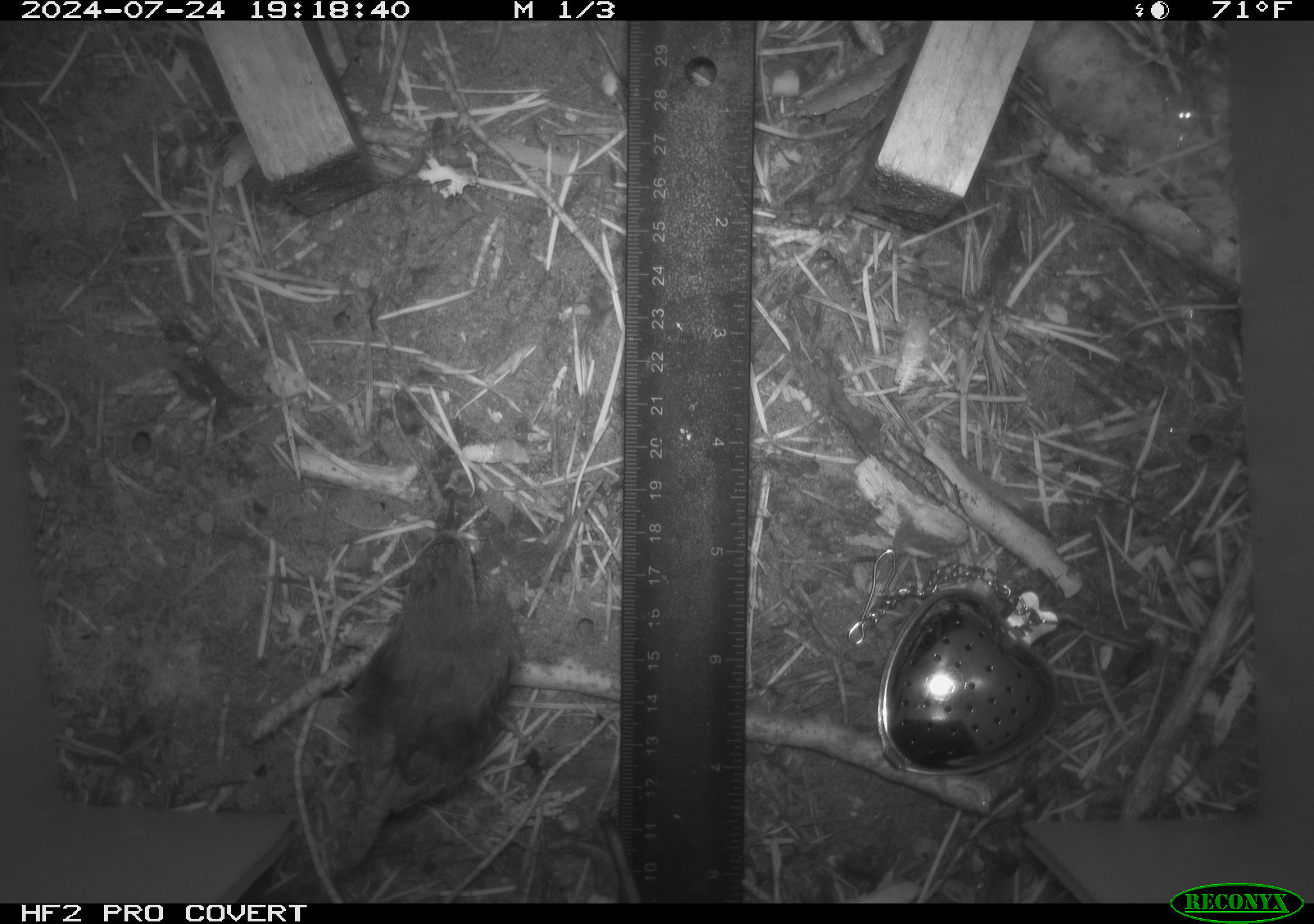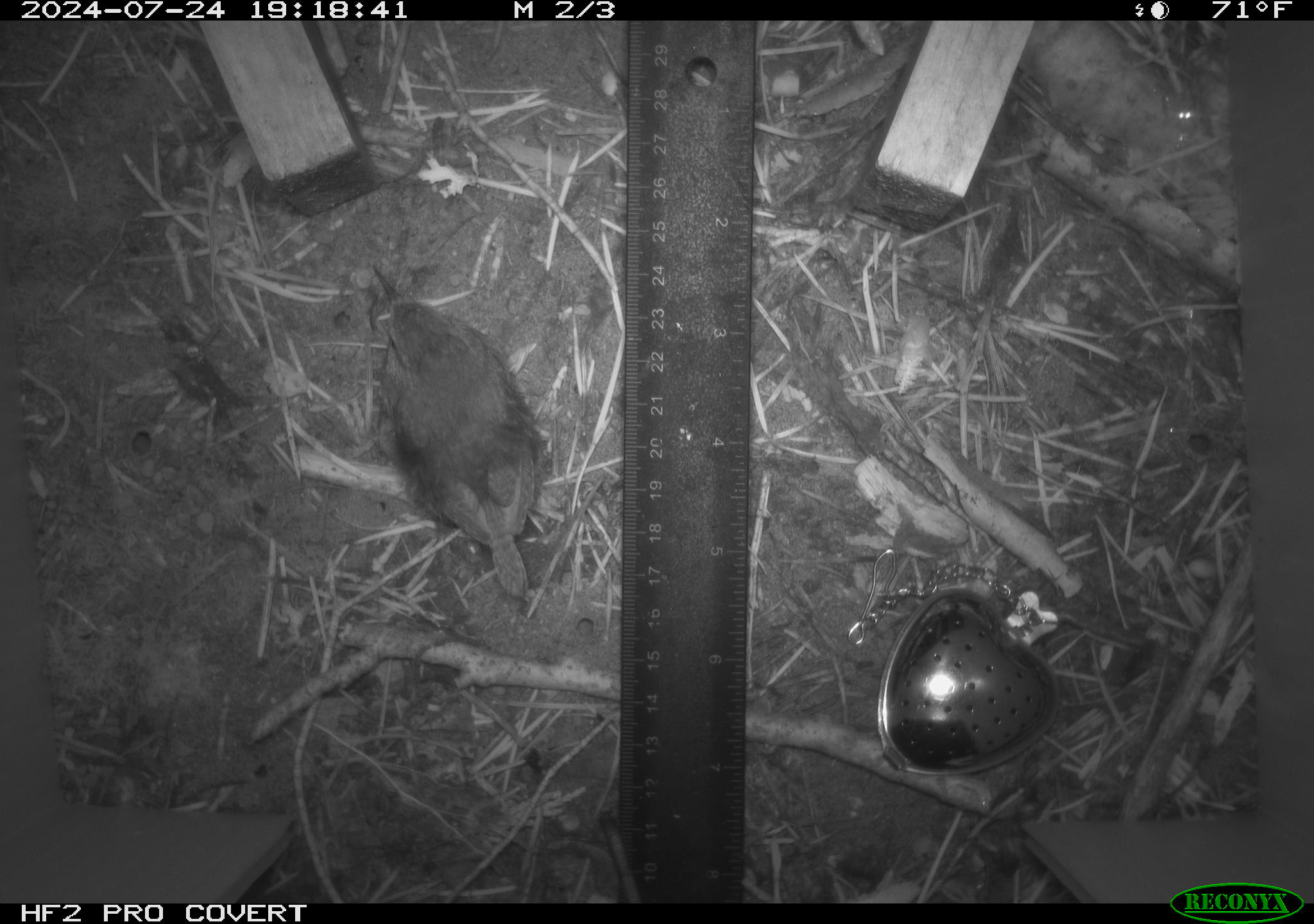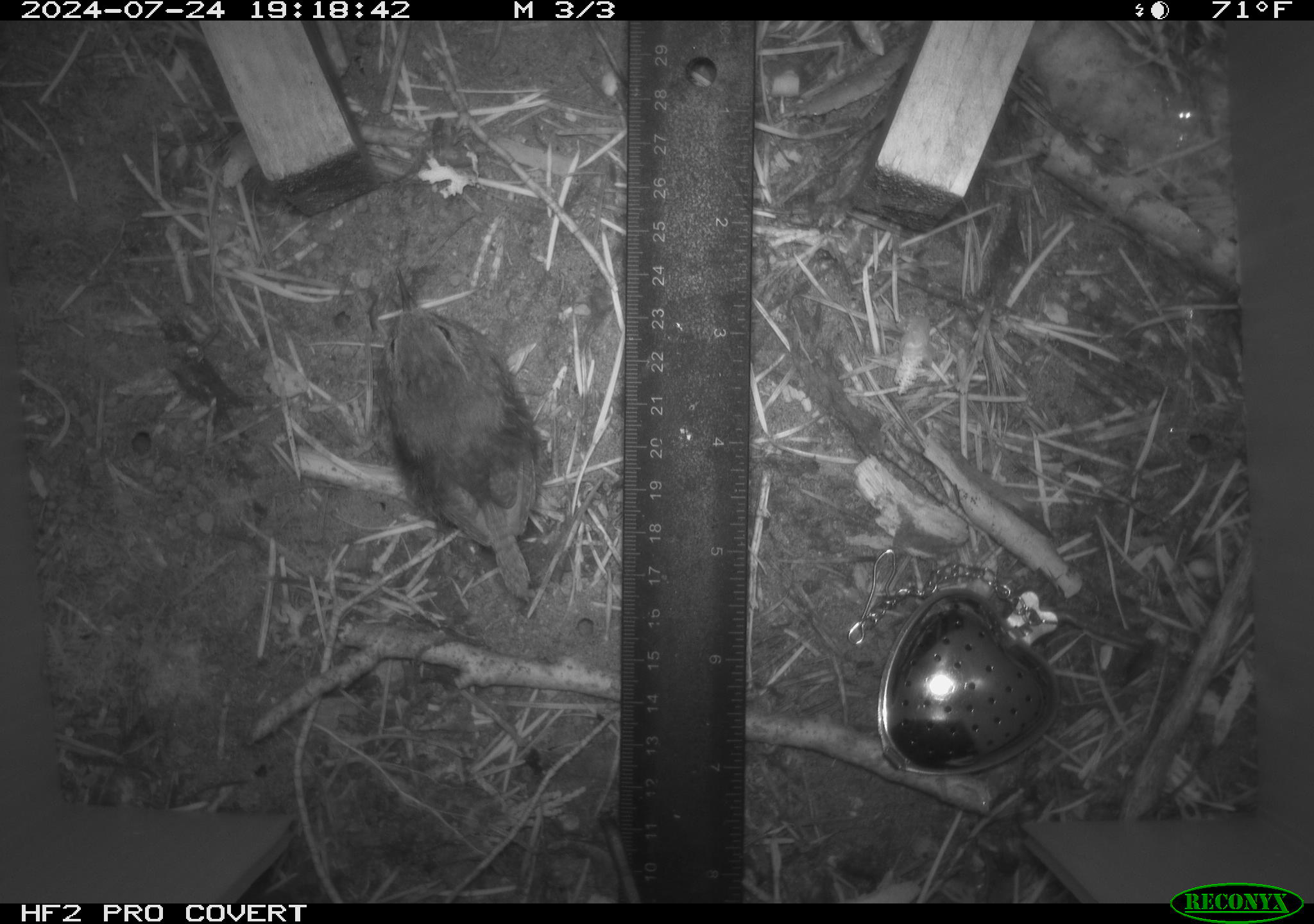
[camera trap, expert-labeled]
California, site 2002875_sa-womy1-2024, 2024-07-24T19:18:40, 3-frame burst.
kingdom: Animalia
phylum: Chordata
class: Aves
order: Passeriformes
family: Troglodytidae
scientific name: Troglodytidae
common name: wren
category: troglodytidae family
Troglodytidae family (wren) (Troglodytidae).